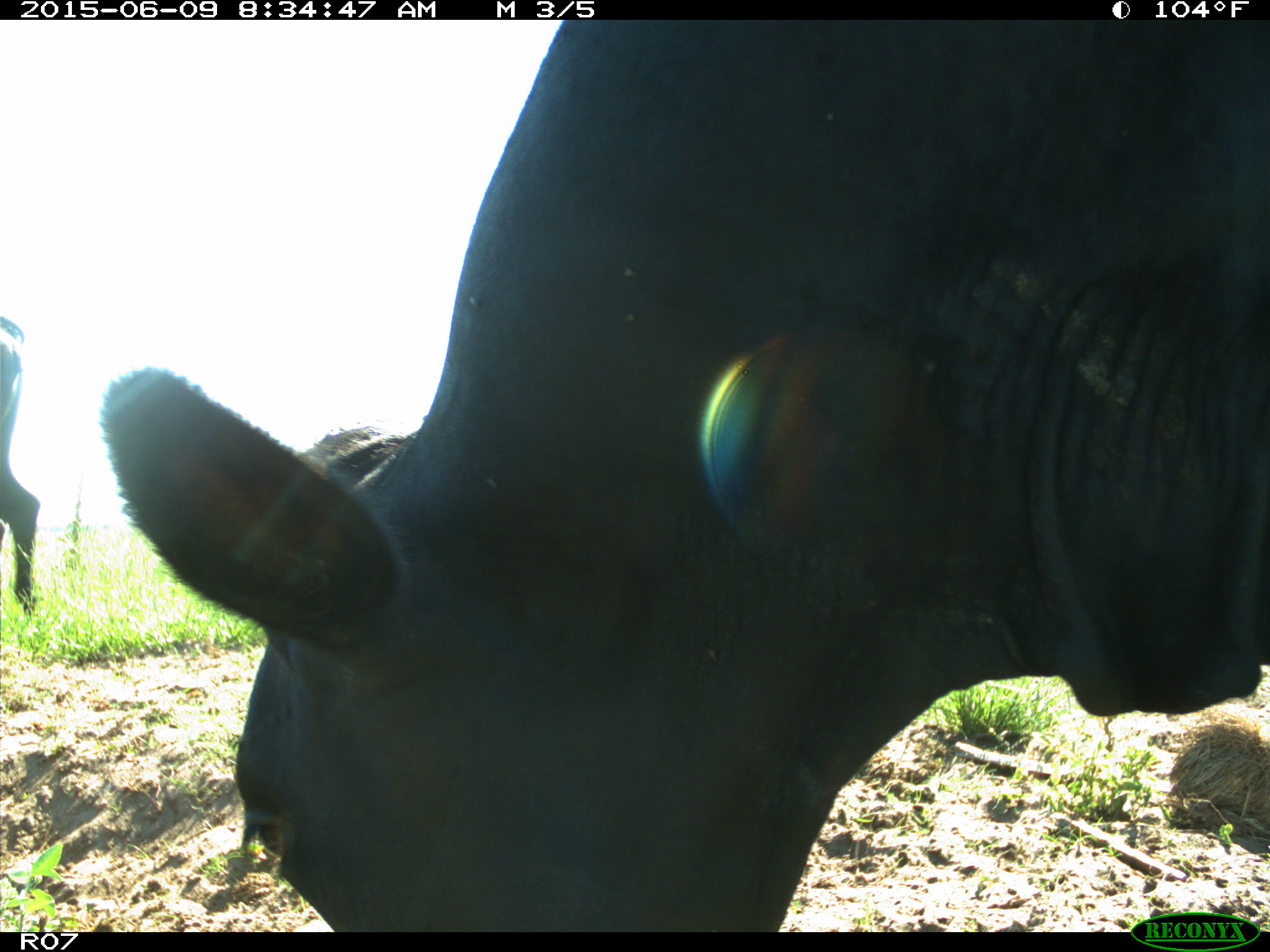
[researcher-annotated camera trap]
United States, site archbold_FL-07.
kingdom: Animalia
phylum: Chordata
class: Mammalia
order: Artiodactyla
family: Bovidae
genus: Bos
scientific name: Bos taurus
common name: domestic cow